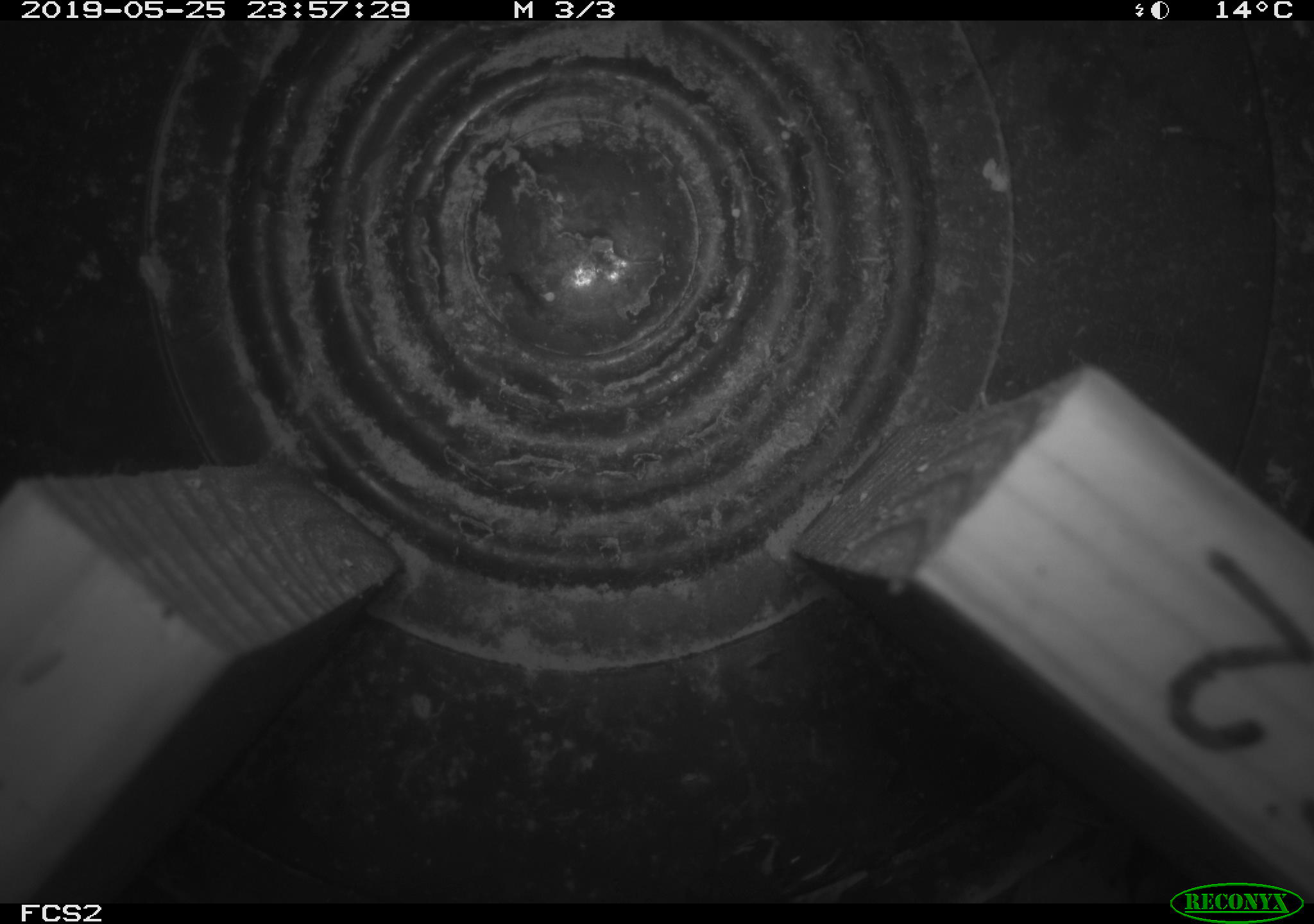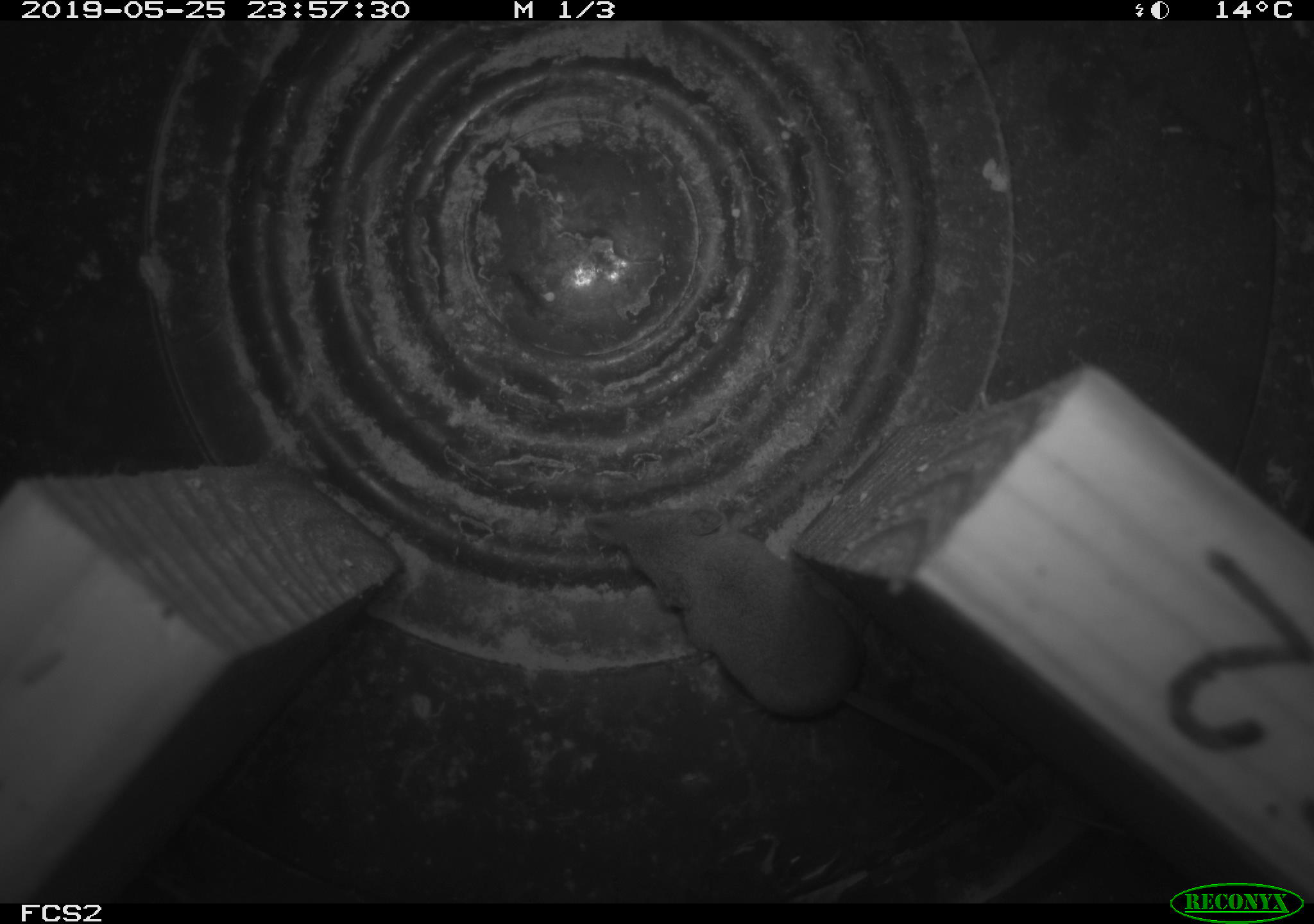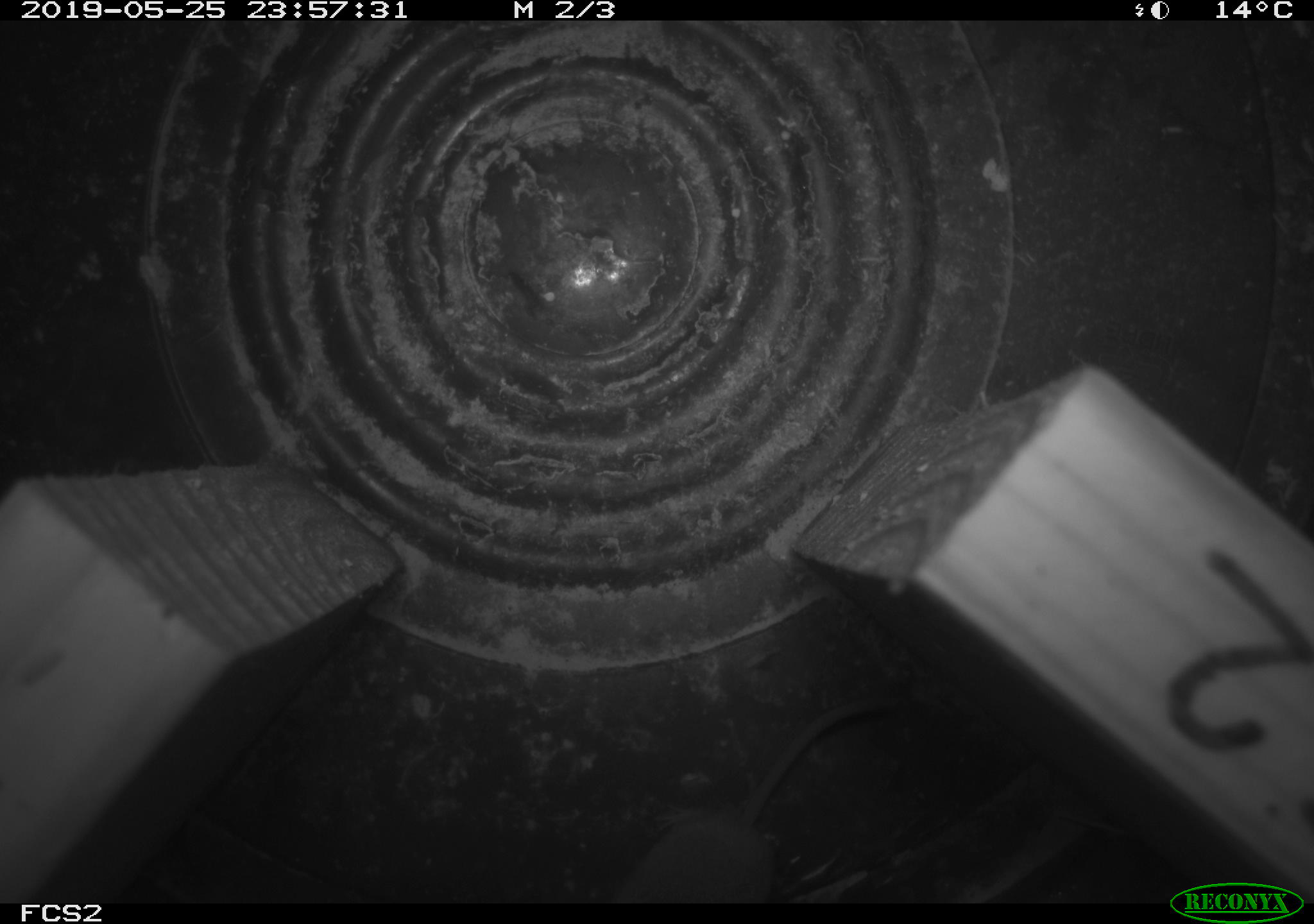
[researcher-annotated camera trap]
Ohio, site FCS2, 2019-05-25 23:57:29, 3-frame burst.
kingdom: Animalia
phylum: Chordata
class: Mammalia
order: Eulipotyphla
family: Soricidae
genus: Sorex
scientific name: Sorex cinereus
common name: masked shrew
Masked shrew (Sorex cinereus).